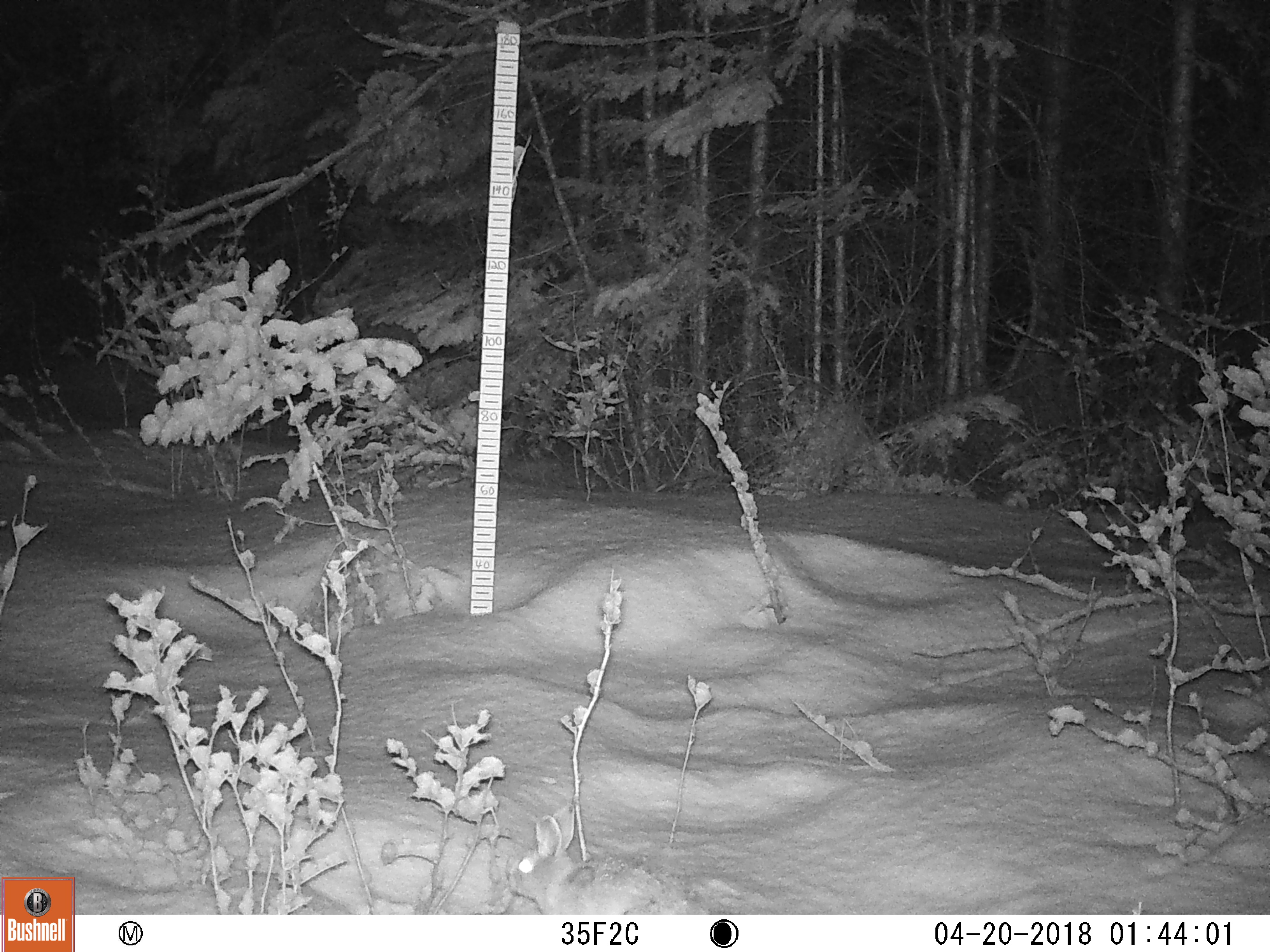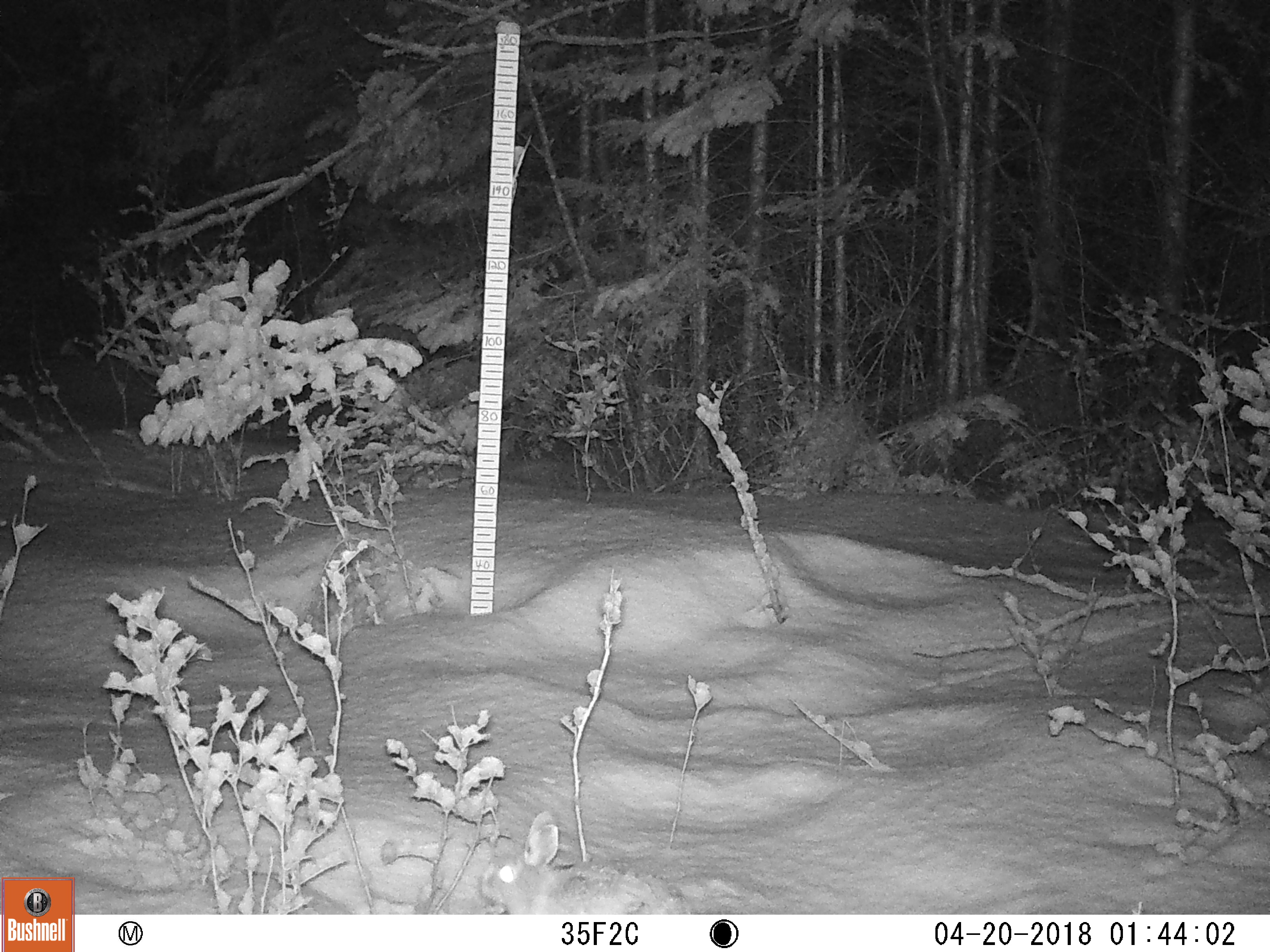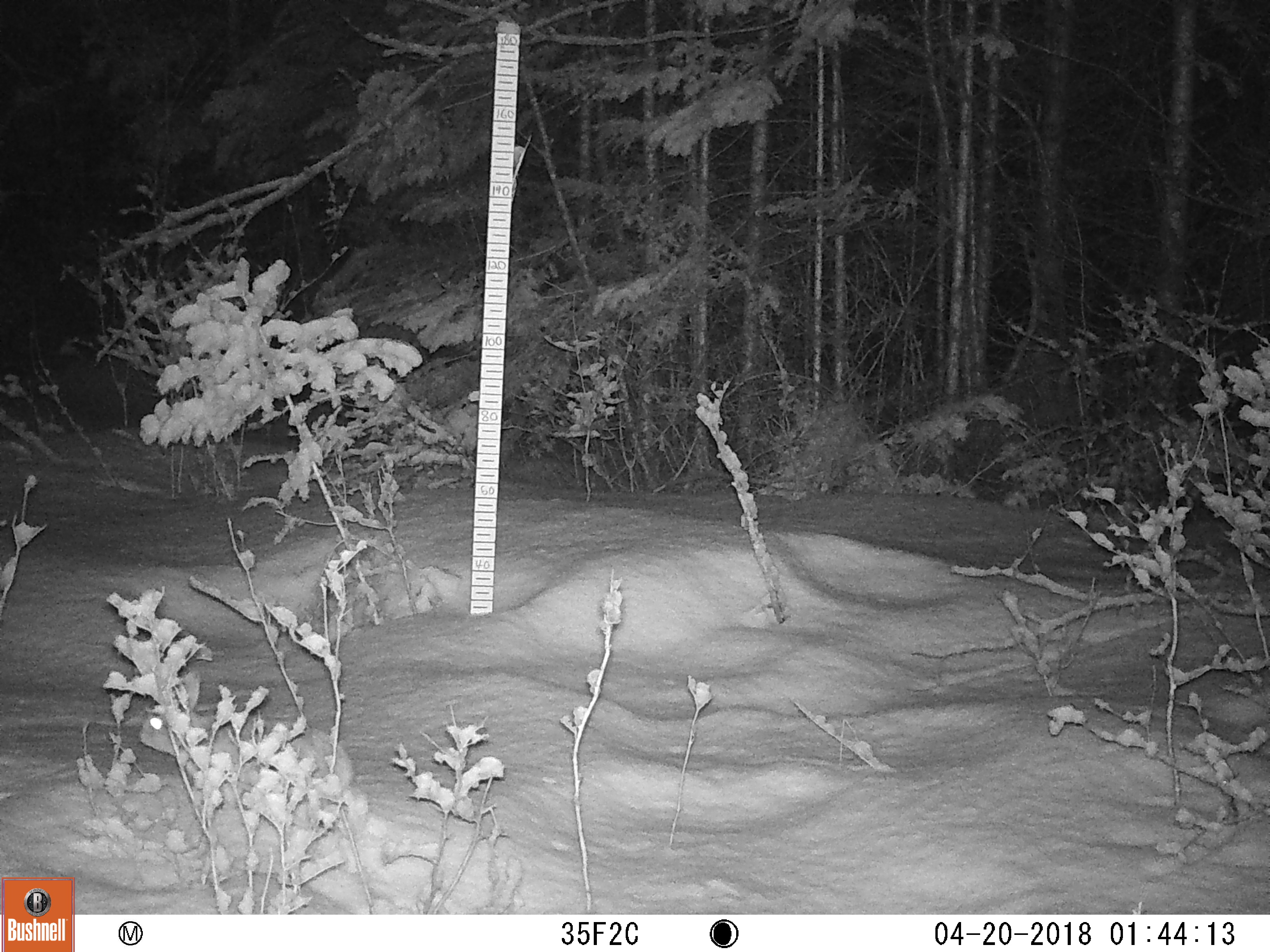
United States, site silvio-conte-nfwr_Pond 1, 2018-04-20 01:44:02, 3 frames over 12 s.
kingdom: Animalia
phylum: Chordata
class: Mammalia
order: Lagomorpha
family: Leporidae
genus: Lepus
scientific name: Lepus americanus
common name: snowshoe hare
Snowshoe hare (Lepus americanus).